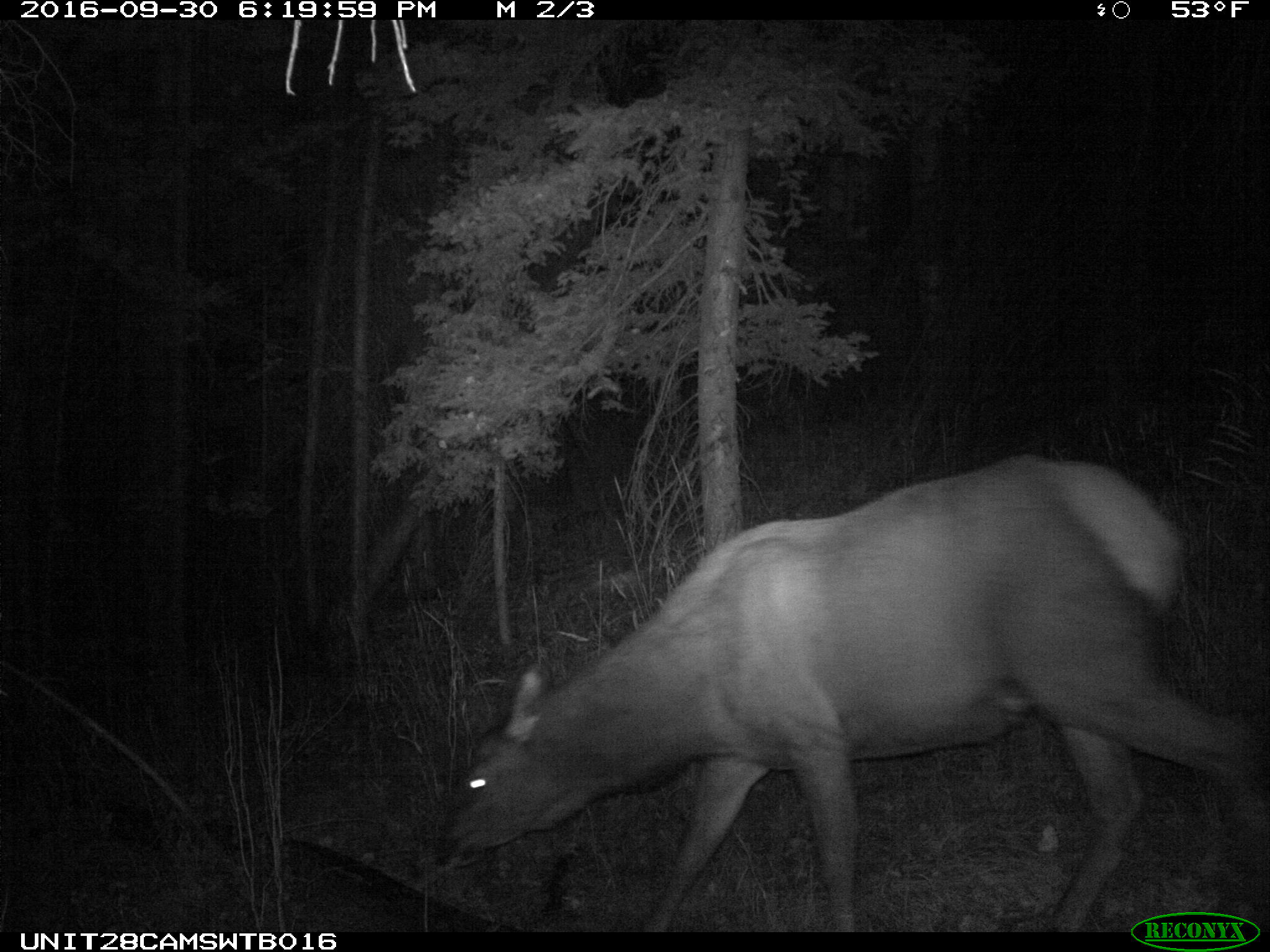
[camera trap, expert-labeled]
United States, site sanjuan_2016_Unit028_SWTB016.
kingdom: Animalia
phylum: Chordata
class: Mammalia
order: Artiodactyla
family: Cervidae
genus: Cervus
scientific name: Cervus elaphus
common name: red deer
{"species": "Cervus elaphus (red deer)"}